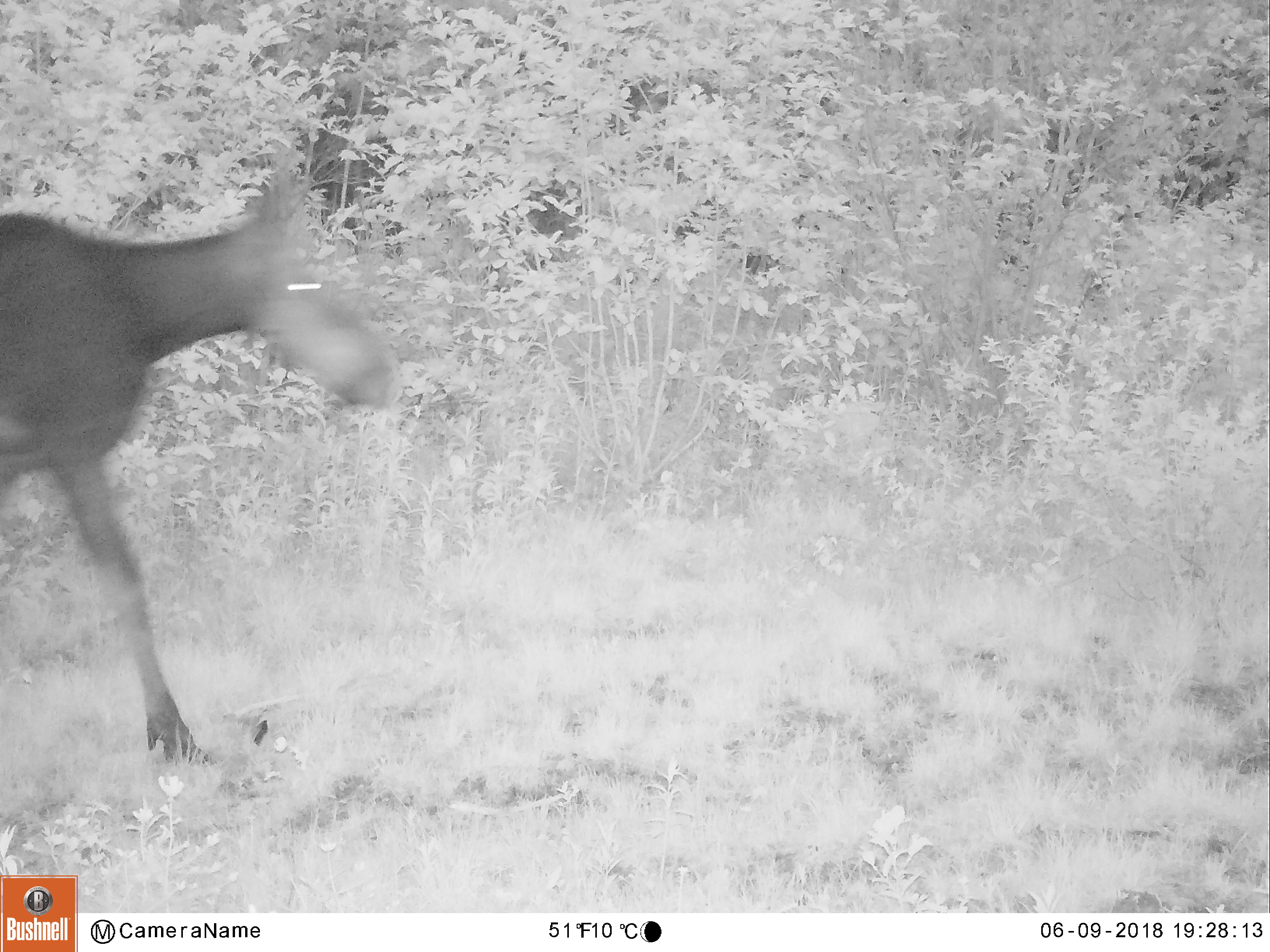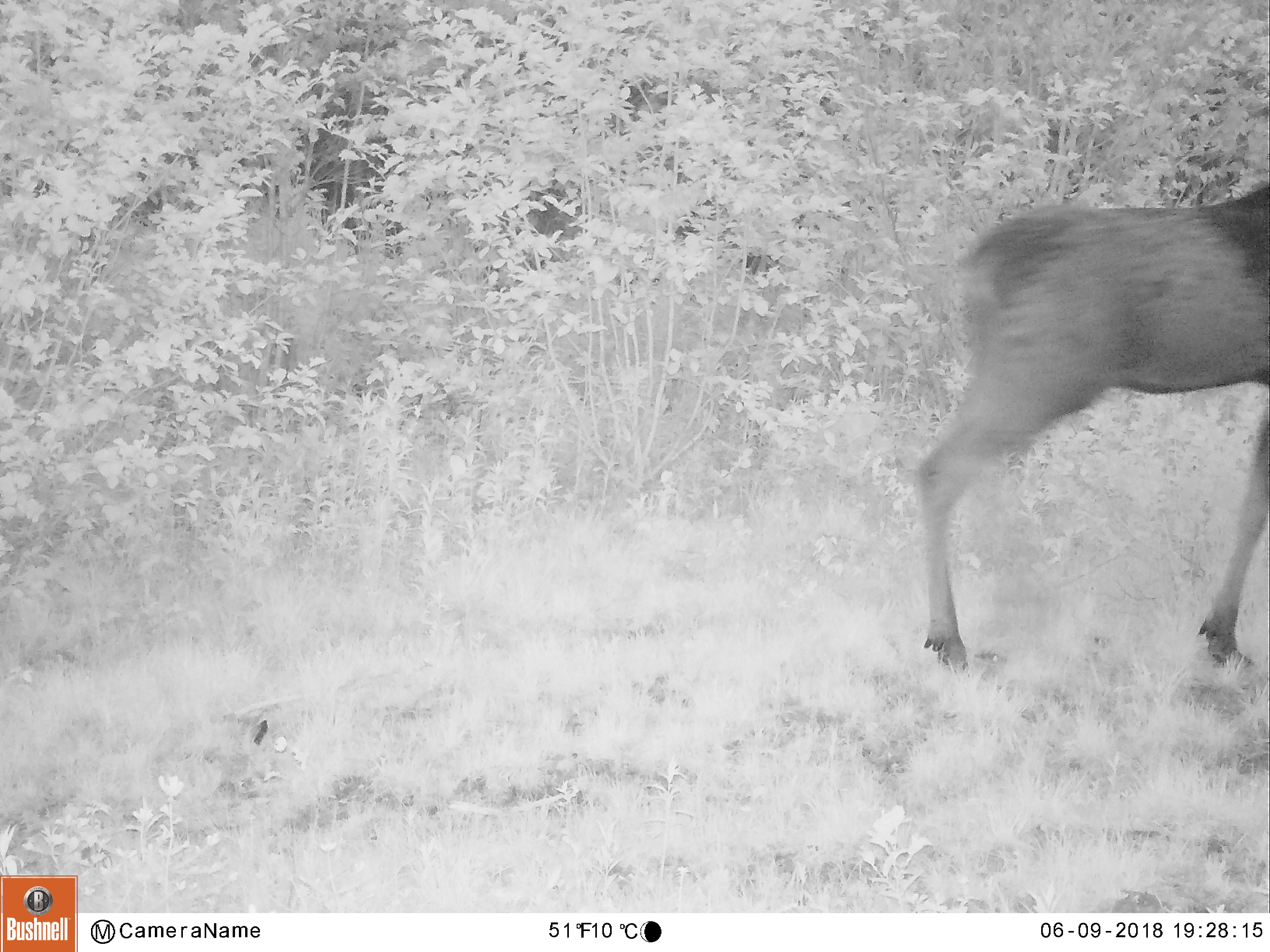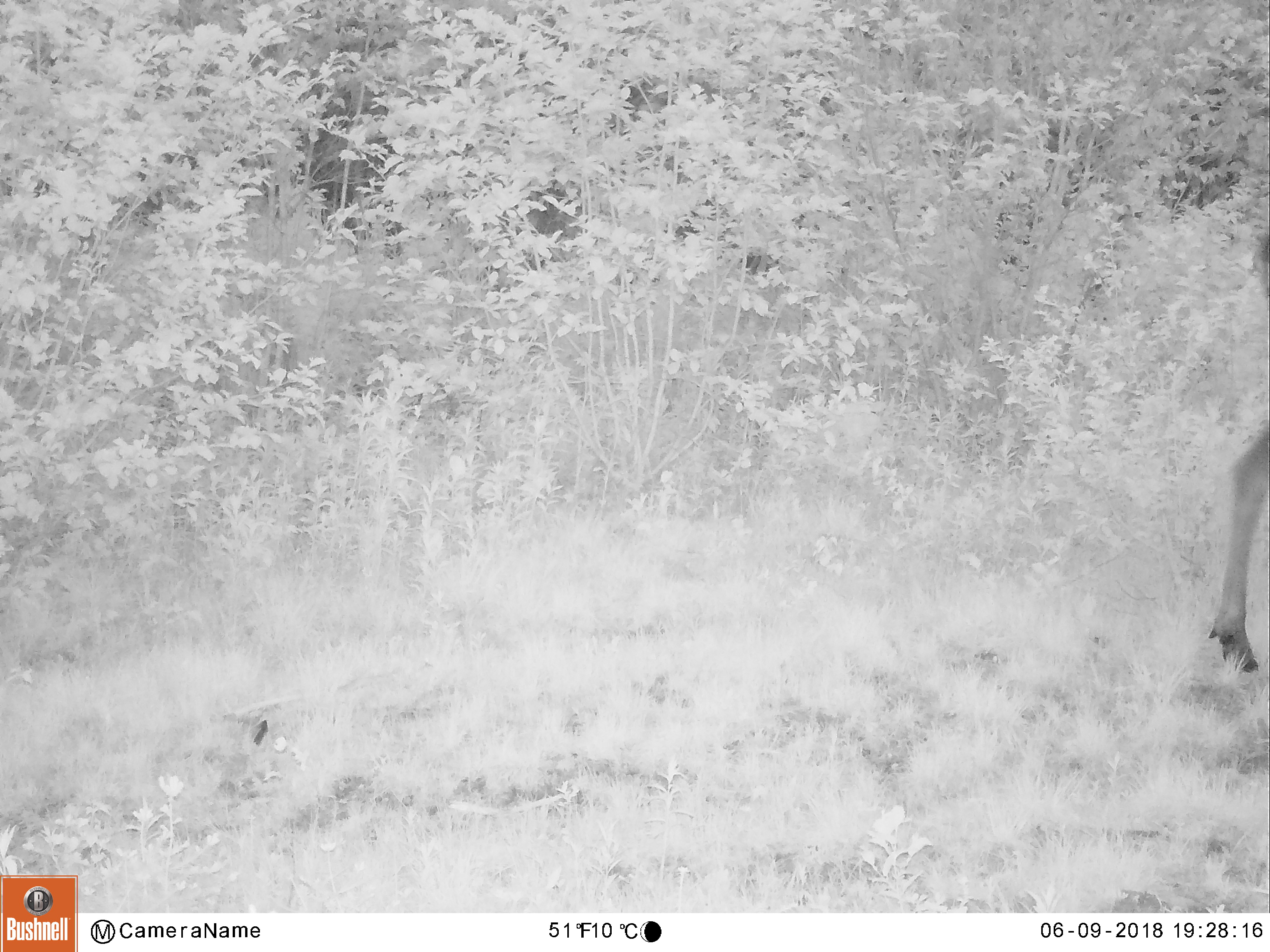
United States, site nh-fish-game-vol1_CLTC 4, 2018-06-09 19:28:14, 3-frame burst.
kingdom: Animalia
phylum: Chordata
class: Mammalia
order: Artiodactyla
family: Cervidae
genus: Alces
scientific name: Alces alces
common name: moose